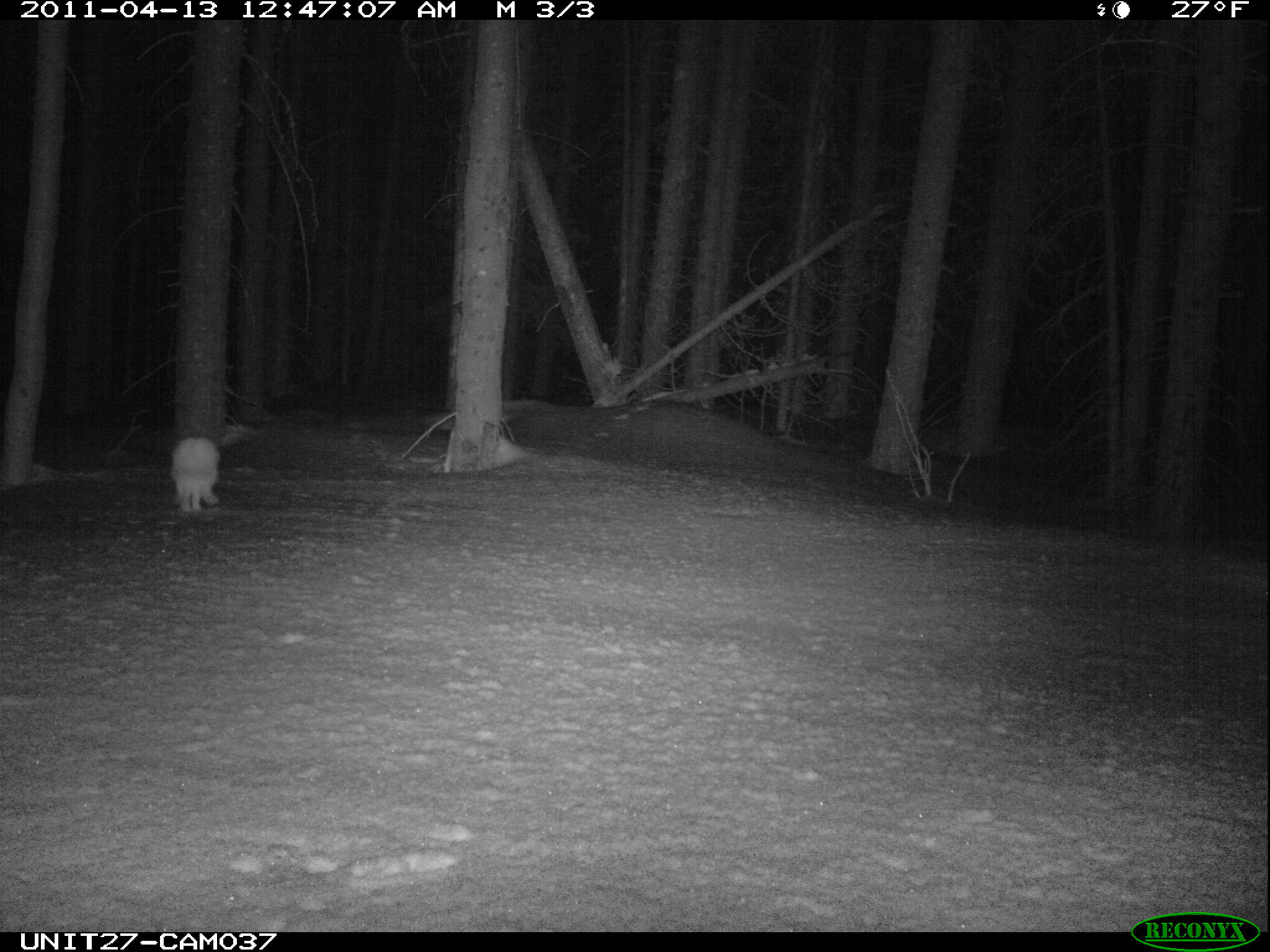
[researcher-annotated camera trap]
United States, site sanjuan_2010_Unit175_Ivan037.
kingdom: Animalia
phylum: Chordata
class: Mammalia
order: Lagomorpha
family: Leporidae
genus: Lepus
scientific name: Lepus americanus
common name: snowshoe hare